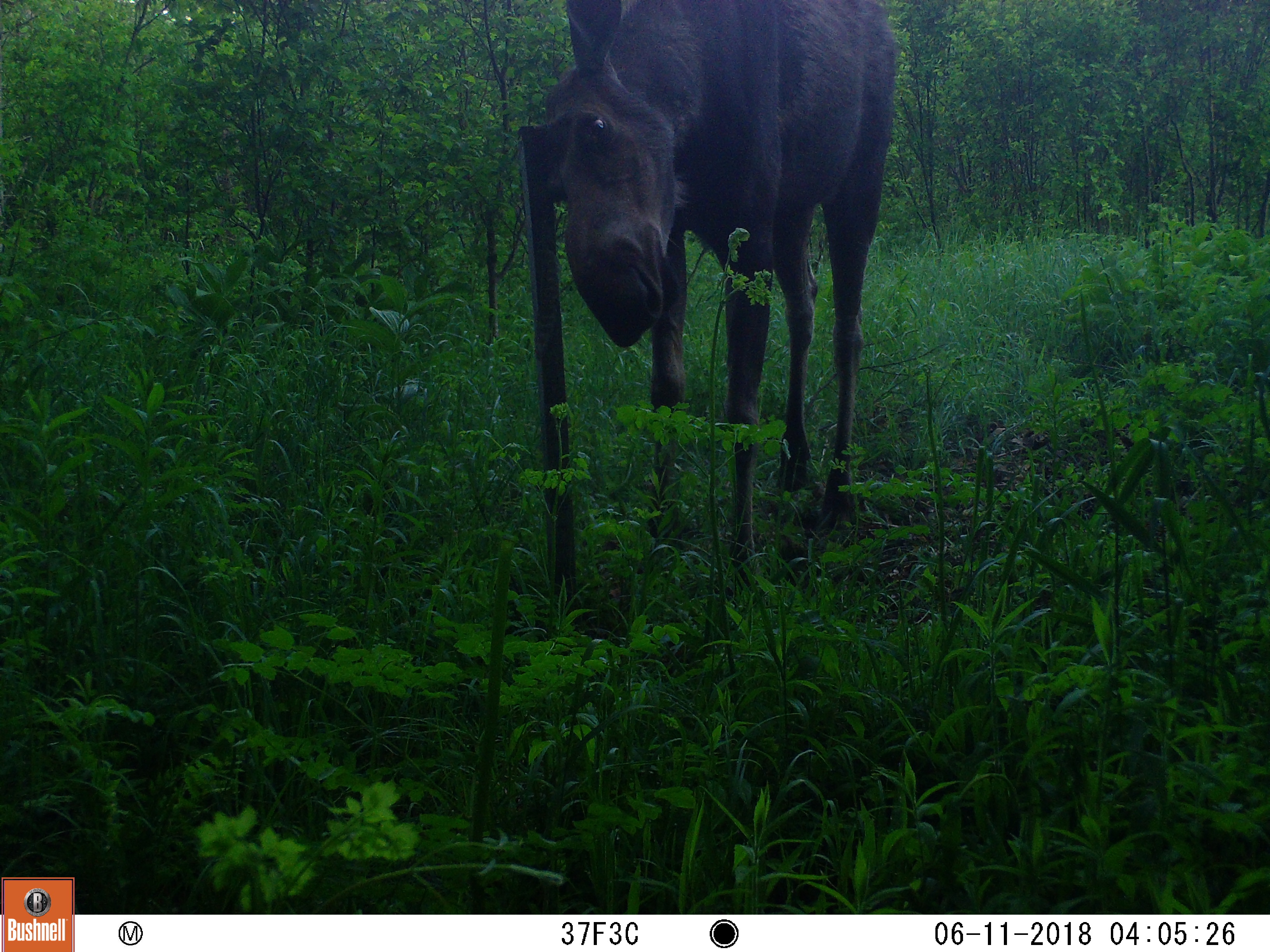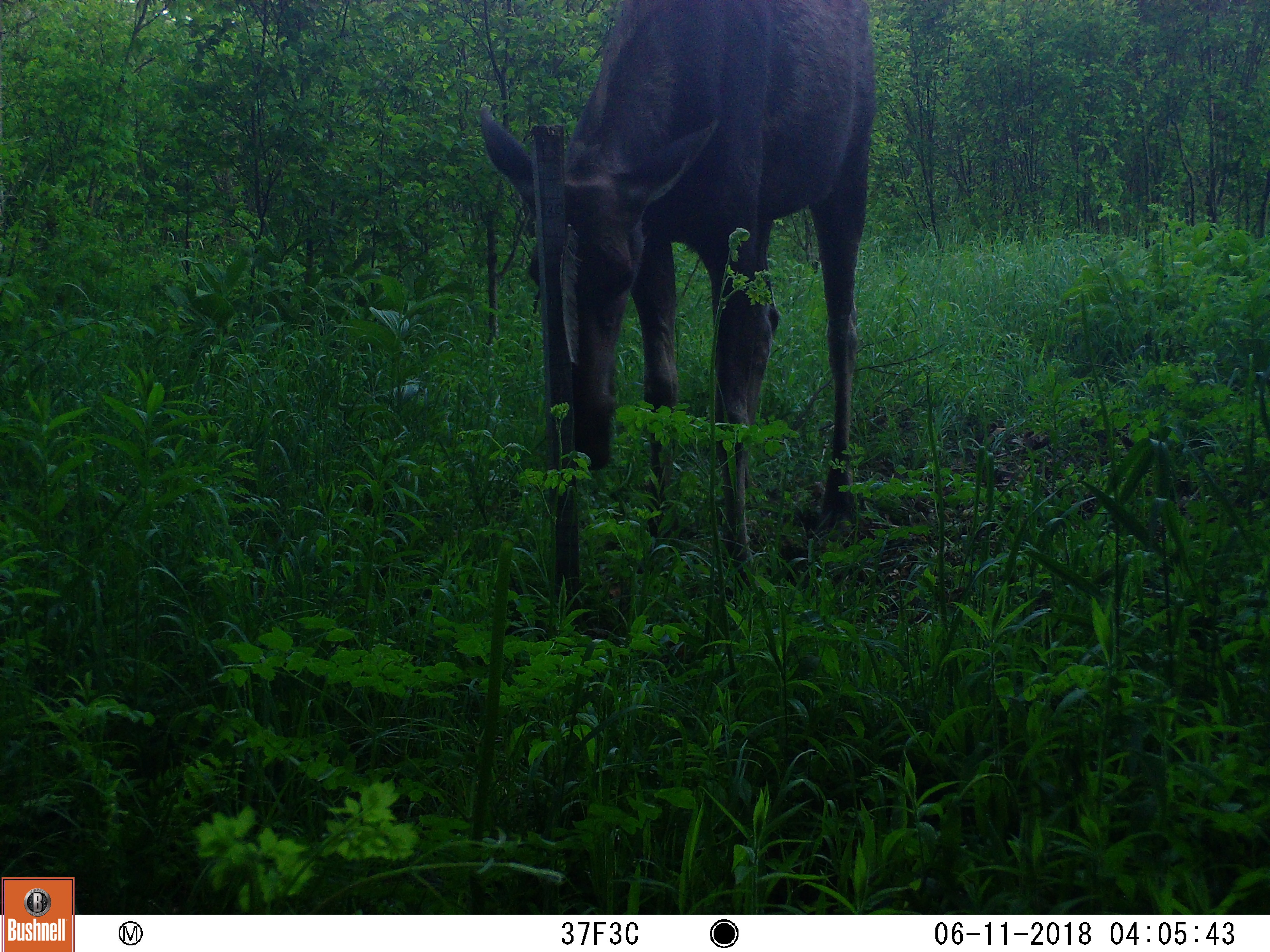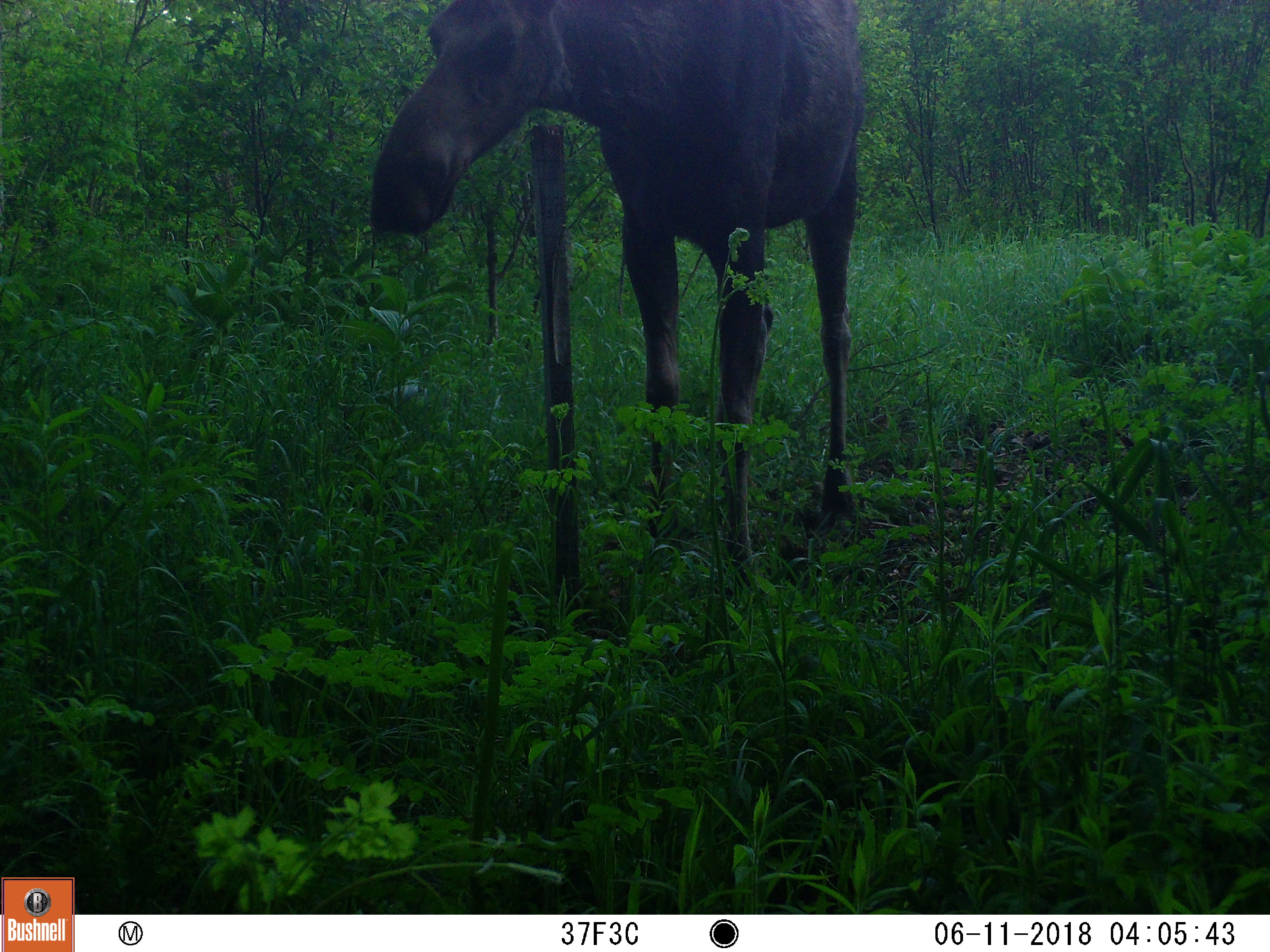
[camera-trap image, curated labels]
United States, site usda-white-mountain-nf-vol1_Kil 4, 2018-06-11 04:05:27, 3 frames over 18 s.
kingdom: Animalia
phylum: Chordata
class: Mammalia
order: Artiodactyla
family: Cervidae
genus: Alces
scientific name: Alces alces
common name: moose